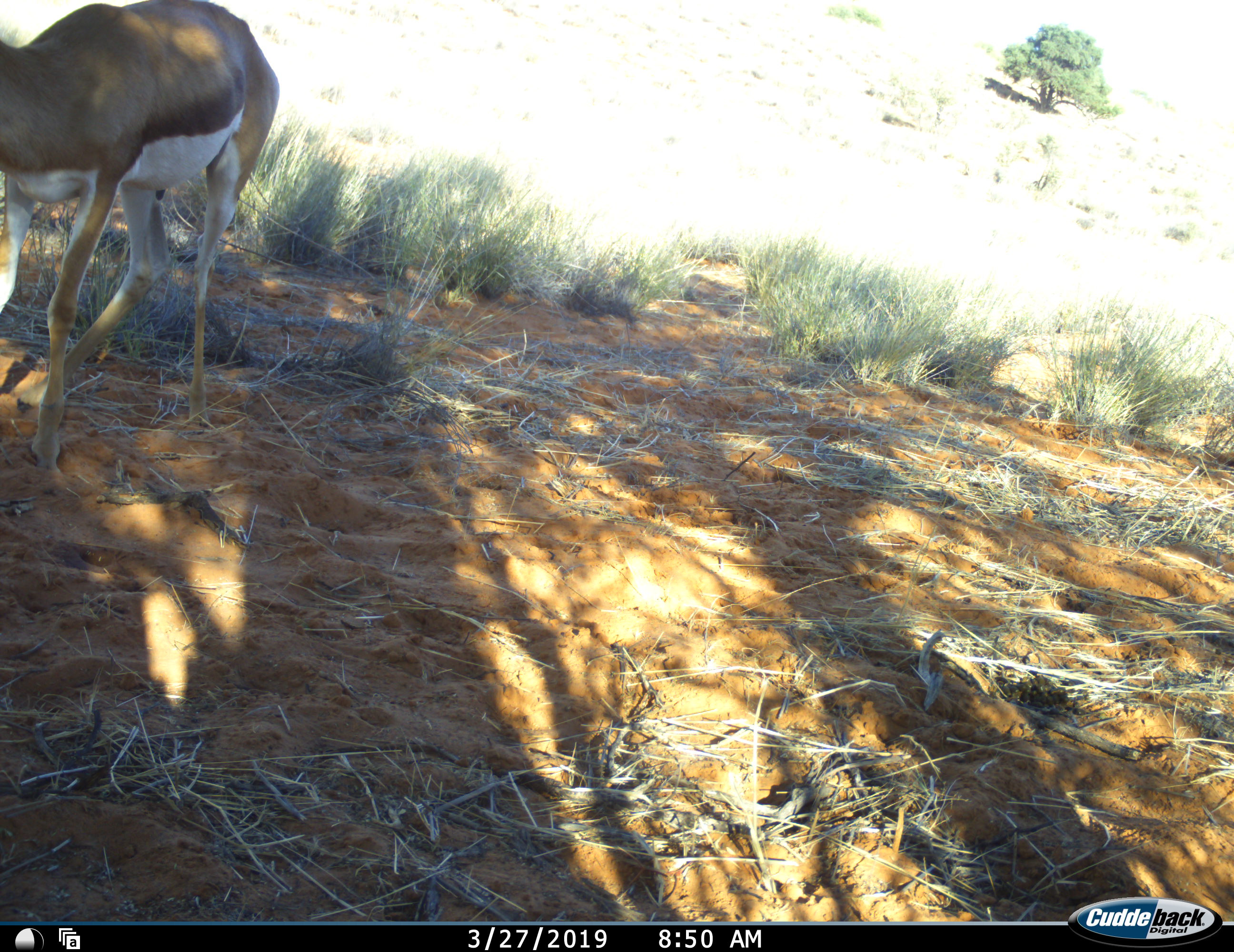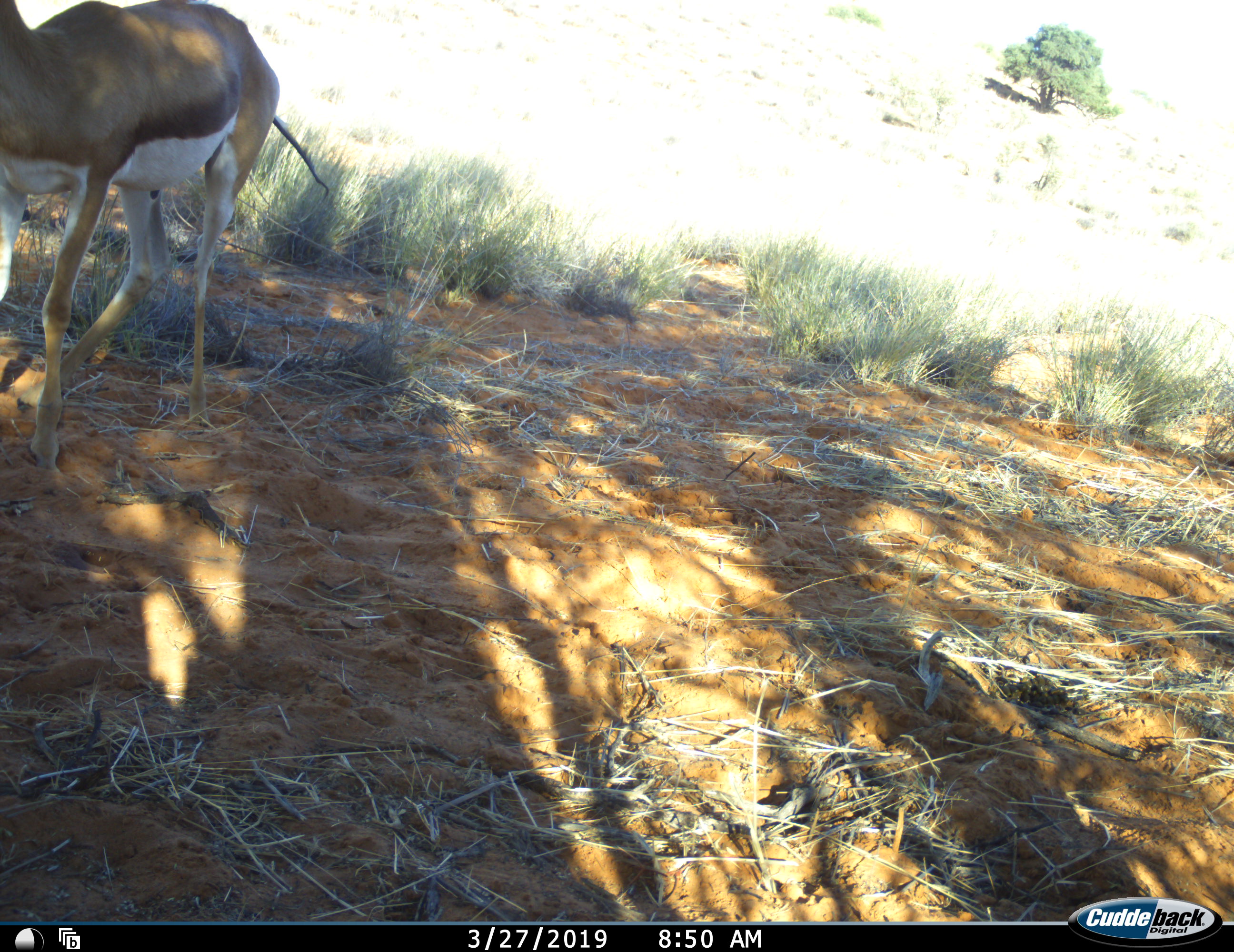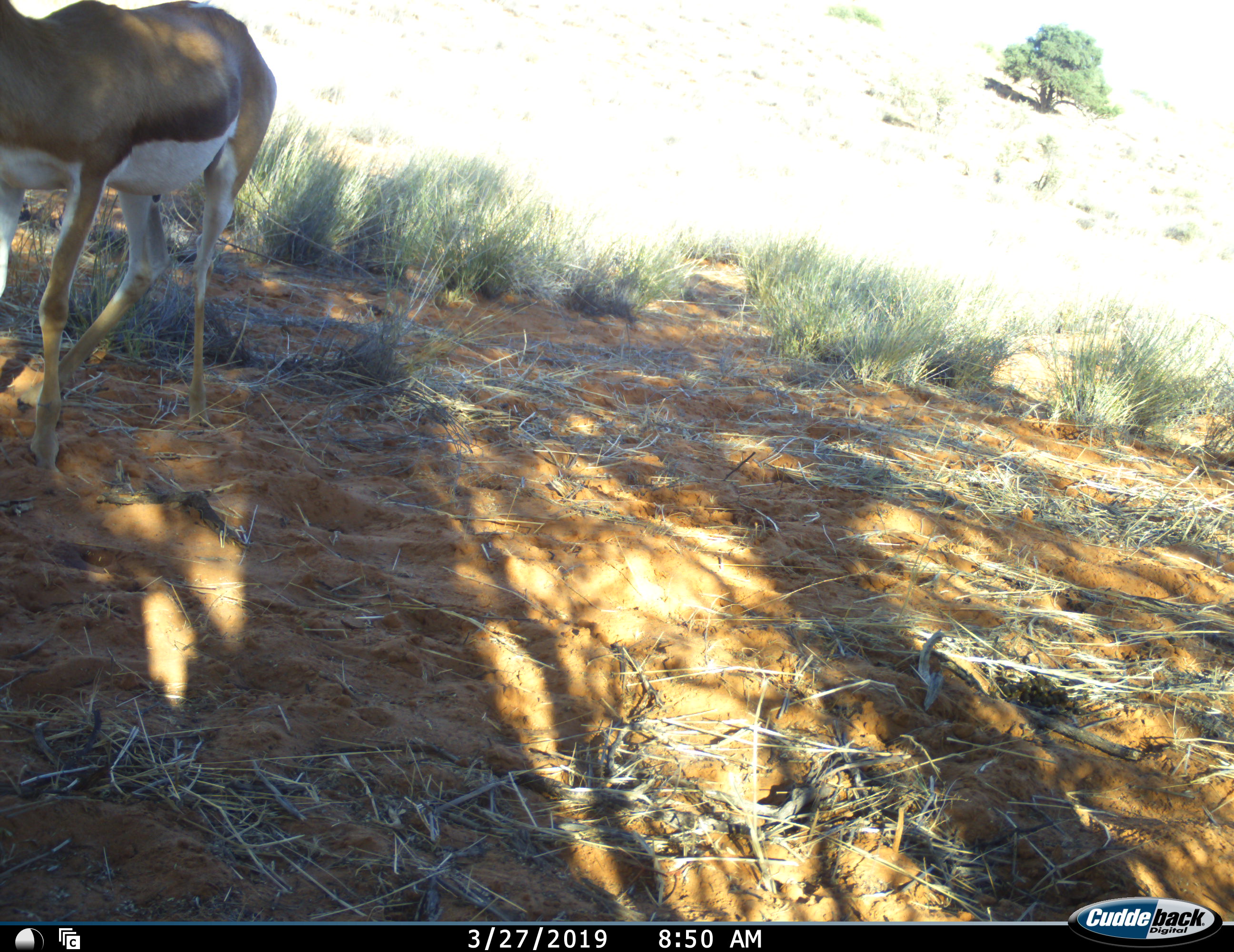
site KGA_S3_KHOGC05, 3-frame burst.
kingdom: Animalia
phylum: Chordata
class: Mammalia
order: Artiodactyla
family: Bovidae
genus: Antidorcas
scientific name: Antidorcas marsupialis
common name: springbok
Springbok (Antidorcas marsupialis), count 1. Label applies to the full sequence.